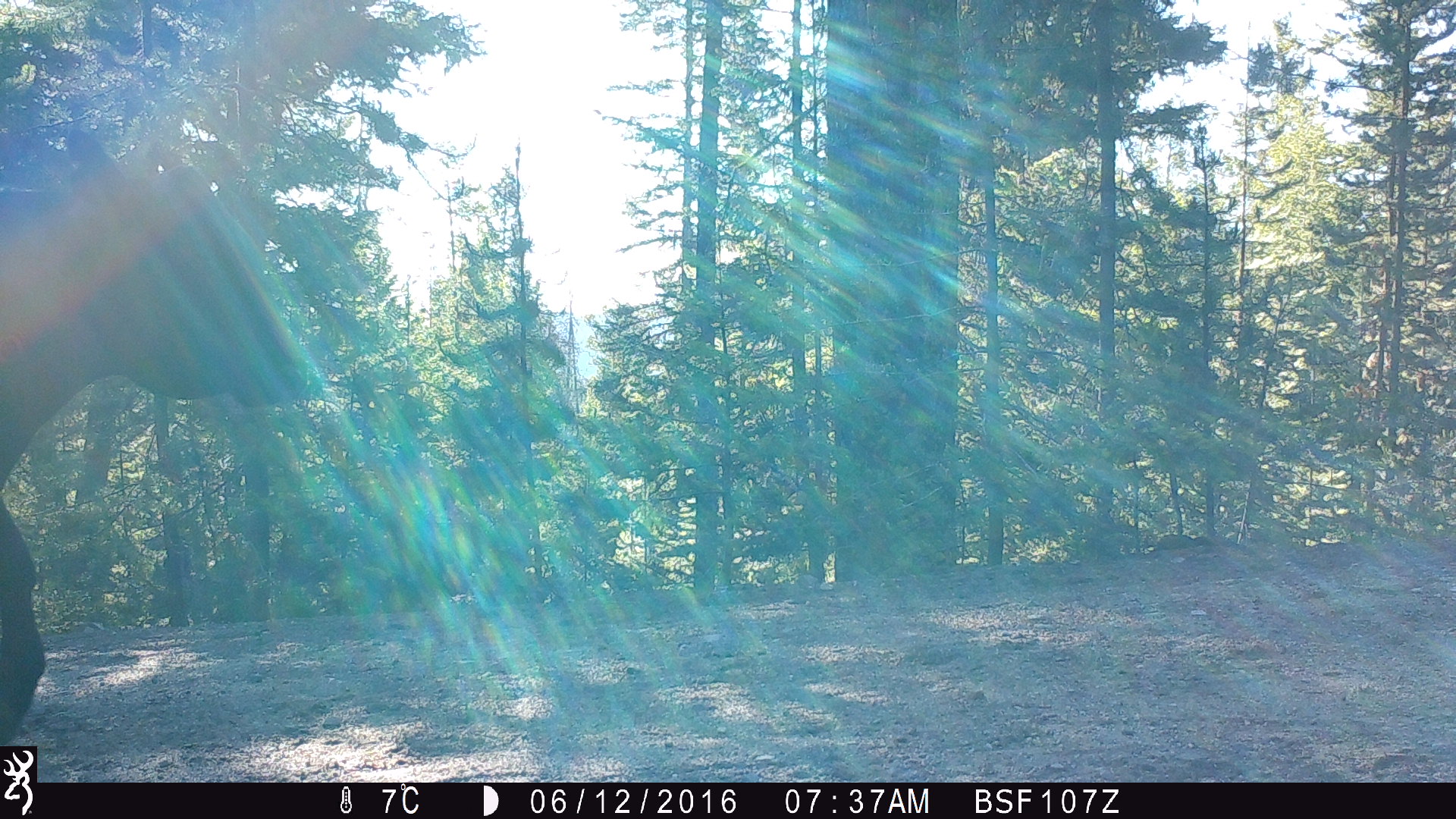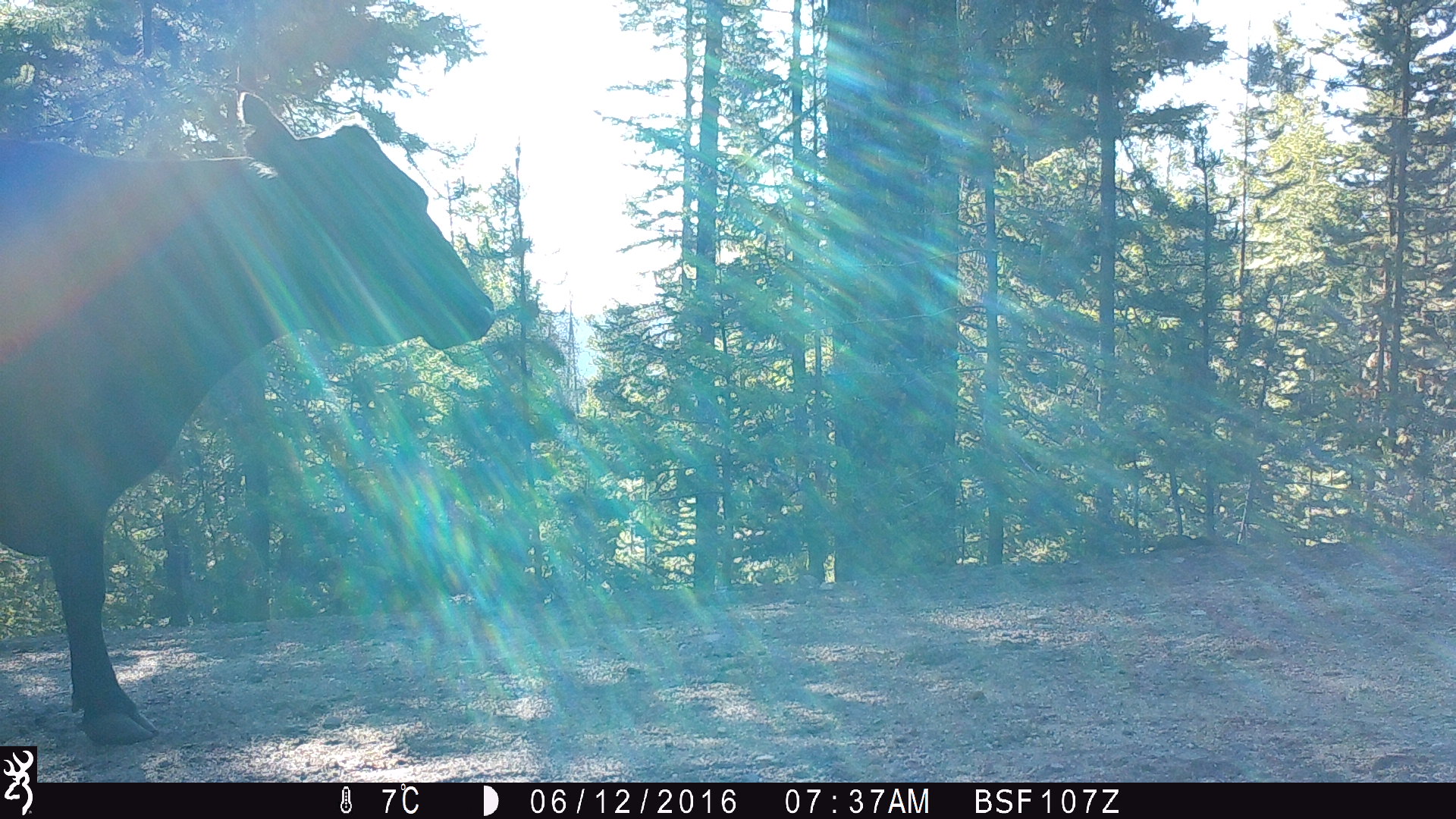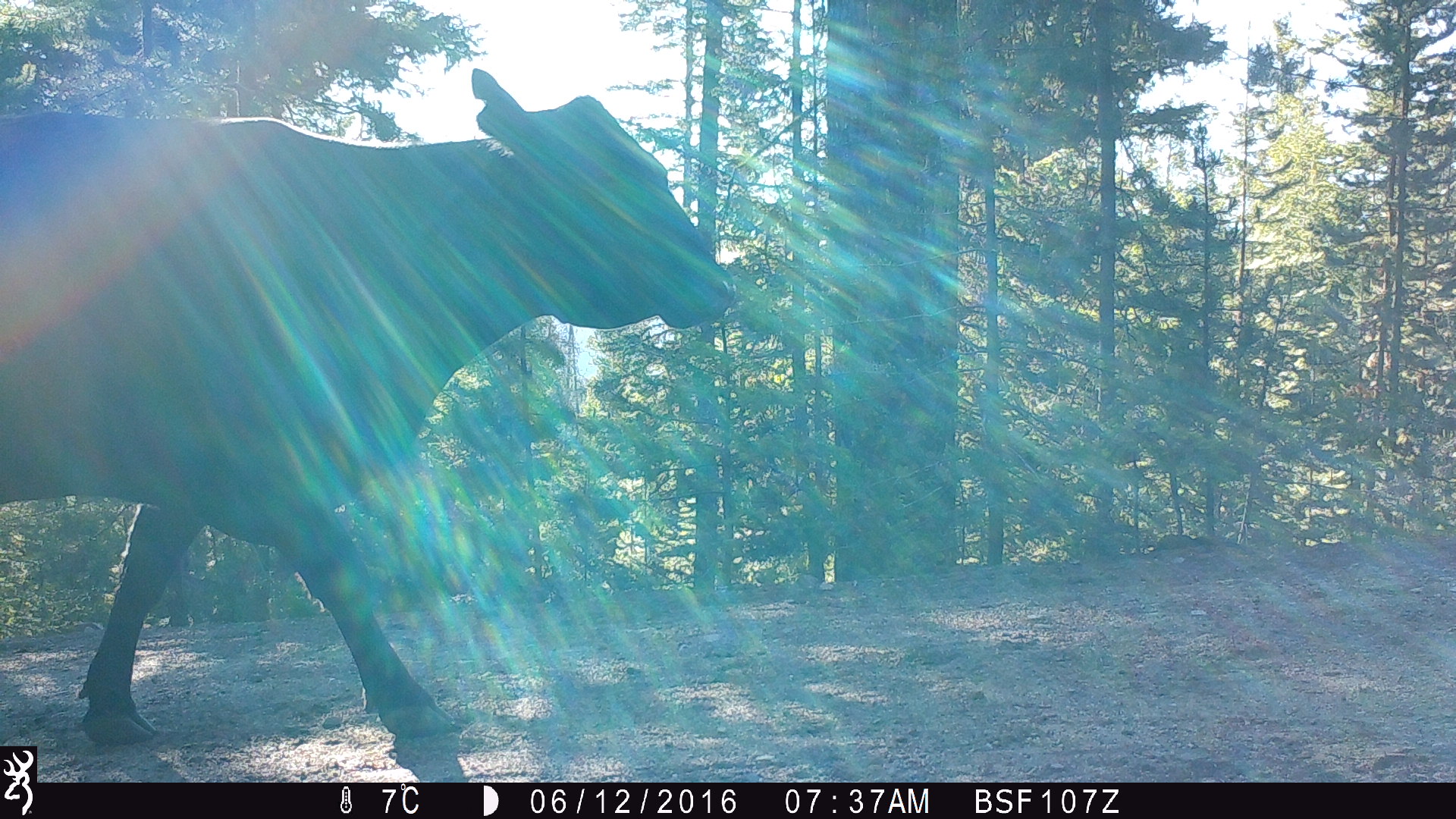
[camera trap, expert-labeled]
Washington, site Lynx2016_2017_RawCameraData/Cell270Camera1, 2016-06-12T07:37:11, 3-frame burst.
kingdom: Animalia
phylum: Chordata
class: Mammalia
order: Artiodactyla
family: Bovidae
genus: Bos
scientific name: Bos taurus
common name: domestic cattle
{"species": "domestic cattle (Bos taurus)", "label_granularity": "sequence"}